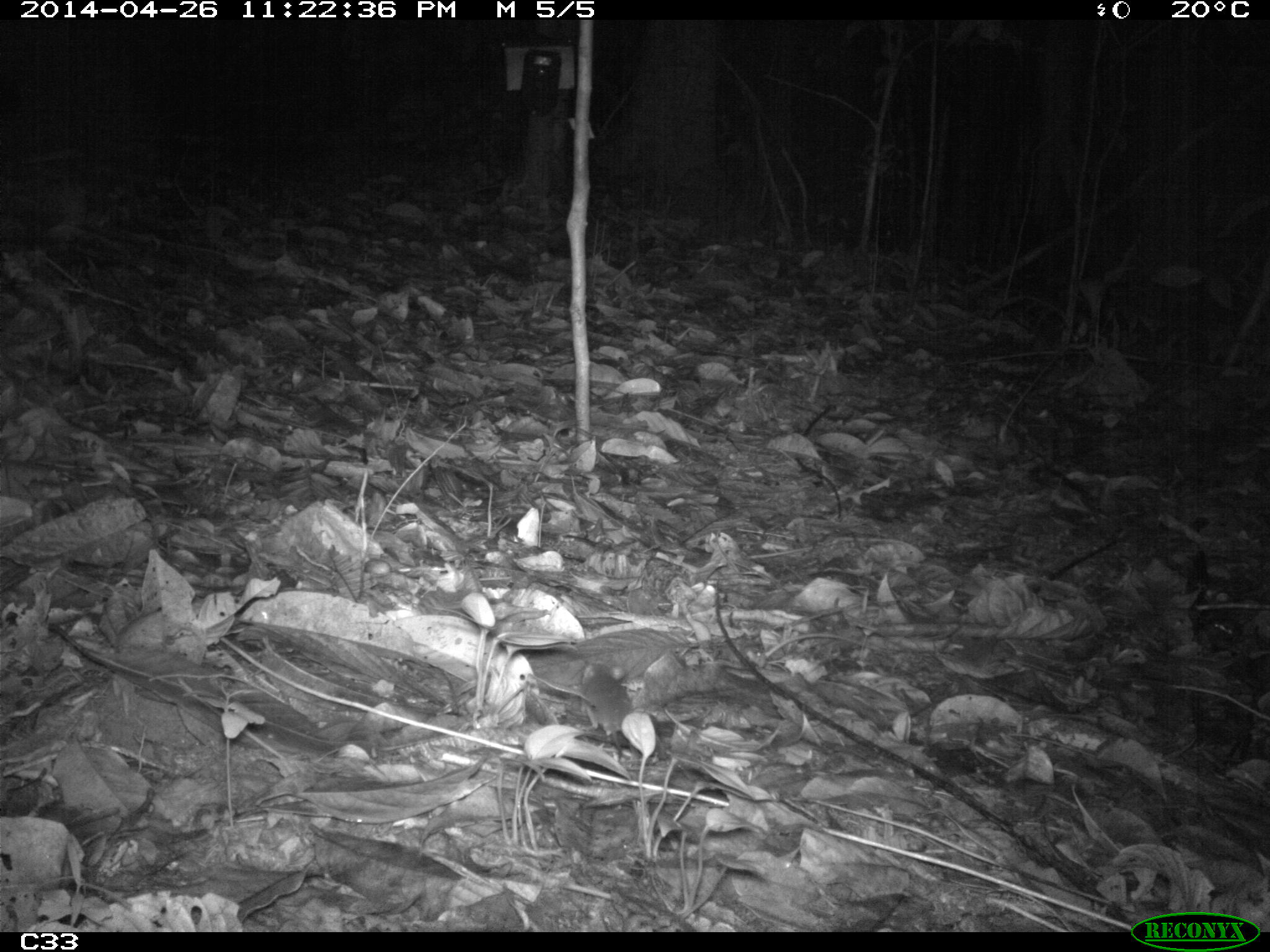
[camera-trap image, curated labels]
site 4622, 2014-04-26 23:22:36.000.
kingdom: Animalia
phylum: Chordata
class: Mammalia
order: Rodentia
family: Muridae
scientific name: Muridae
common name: mice, rats, and gerbils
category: unknown mouse or rat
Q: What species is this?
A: Unknown mouse or rat (mice, rats, and gerbils) (Muridae).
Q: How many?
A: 1.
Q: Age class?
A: Adult.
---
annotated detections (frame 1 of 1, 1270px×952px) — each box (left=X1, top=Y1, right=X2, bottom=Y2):
unknown mouse or rat: (left=581, top=661, right=632, bottom=760)